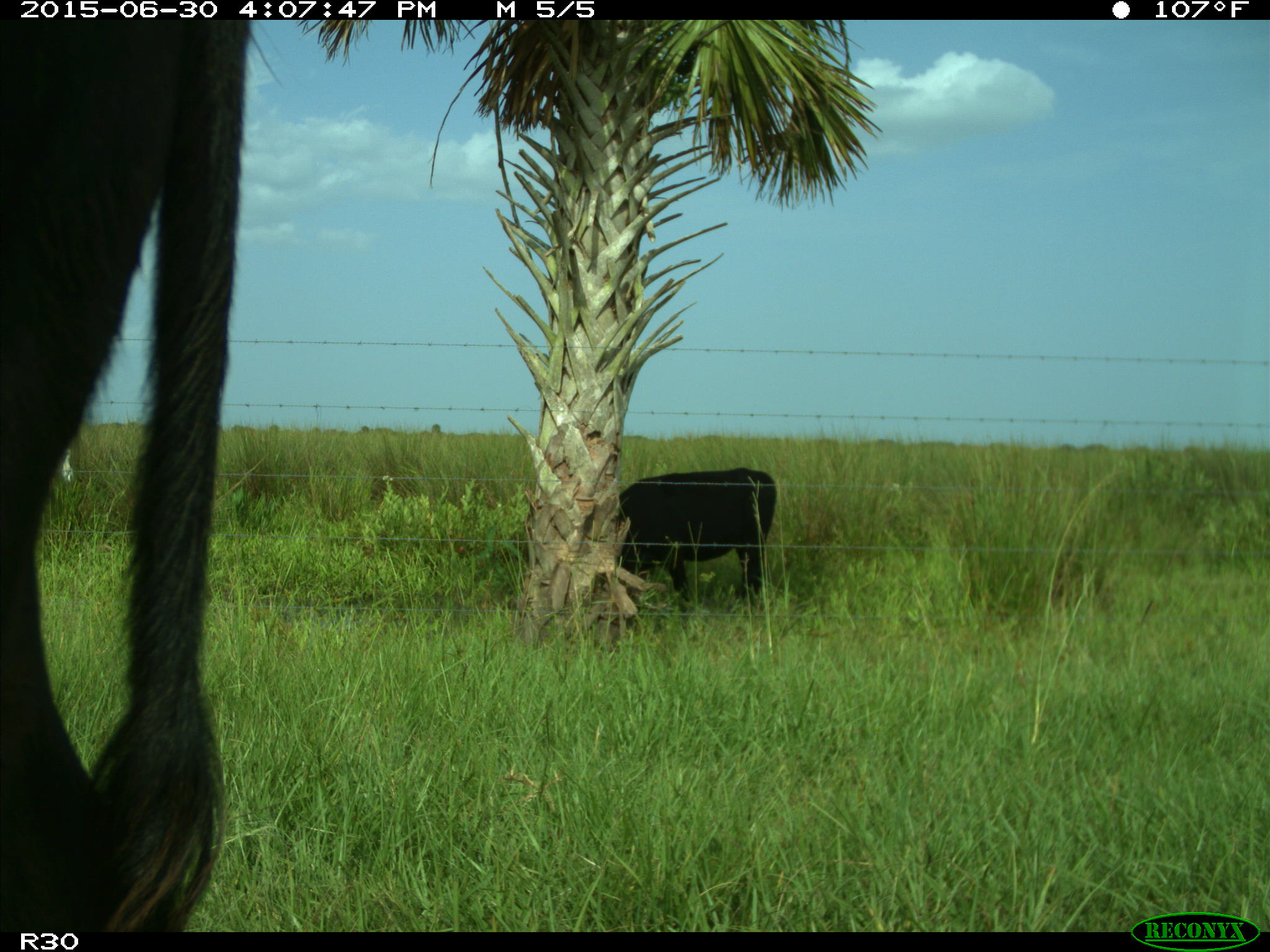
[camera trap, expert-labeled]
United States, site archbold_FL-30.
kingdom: Animalia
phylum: Chordata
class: Mammalia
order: Artiodactyla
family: Bovidae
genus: Bos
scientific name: Bos taurus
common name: domestic cow